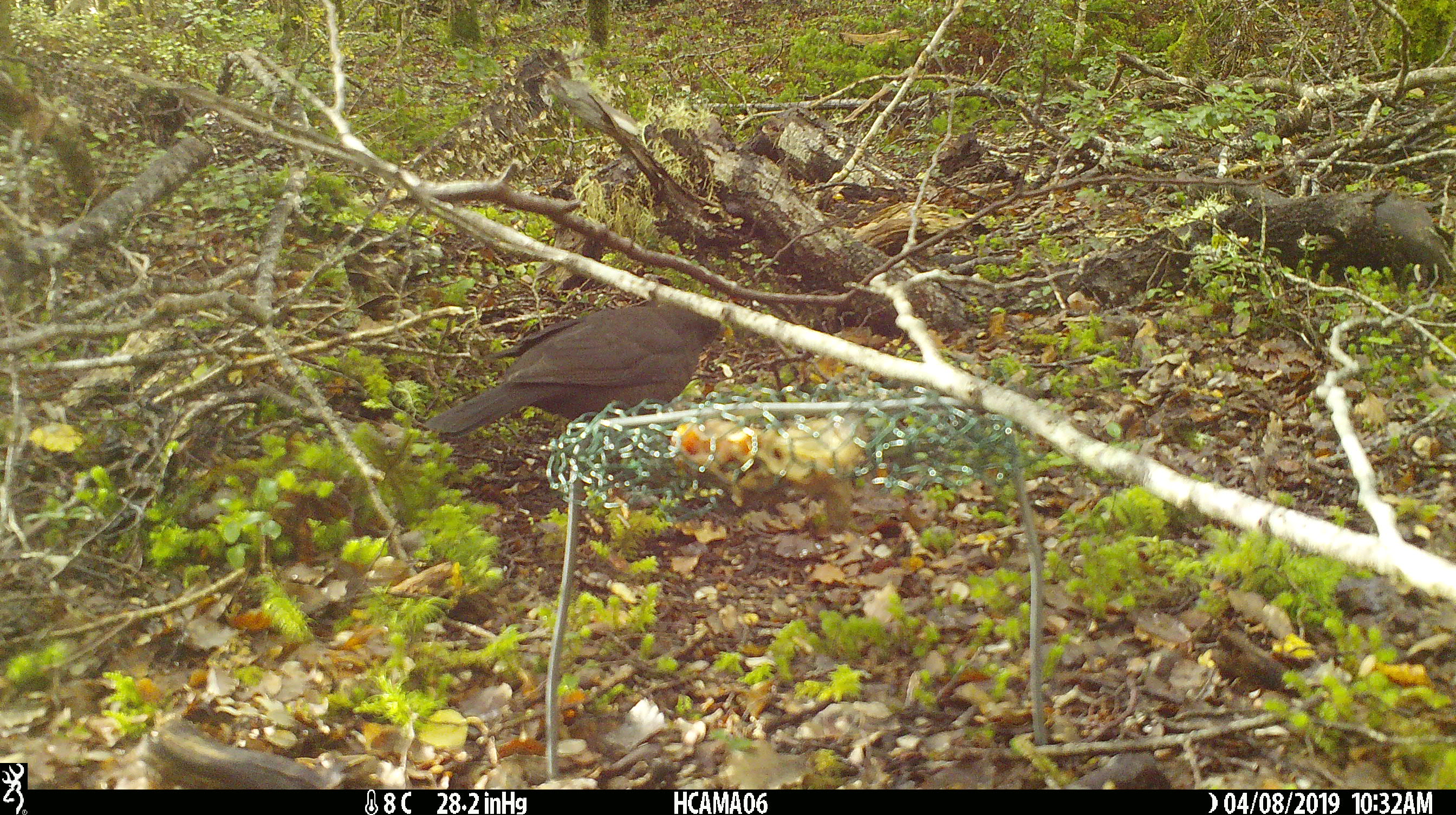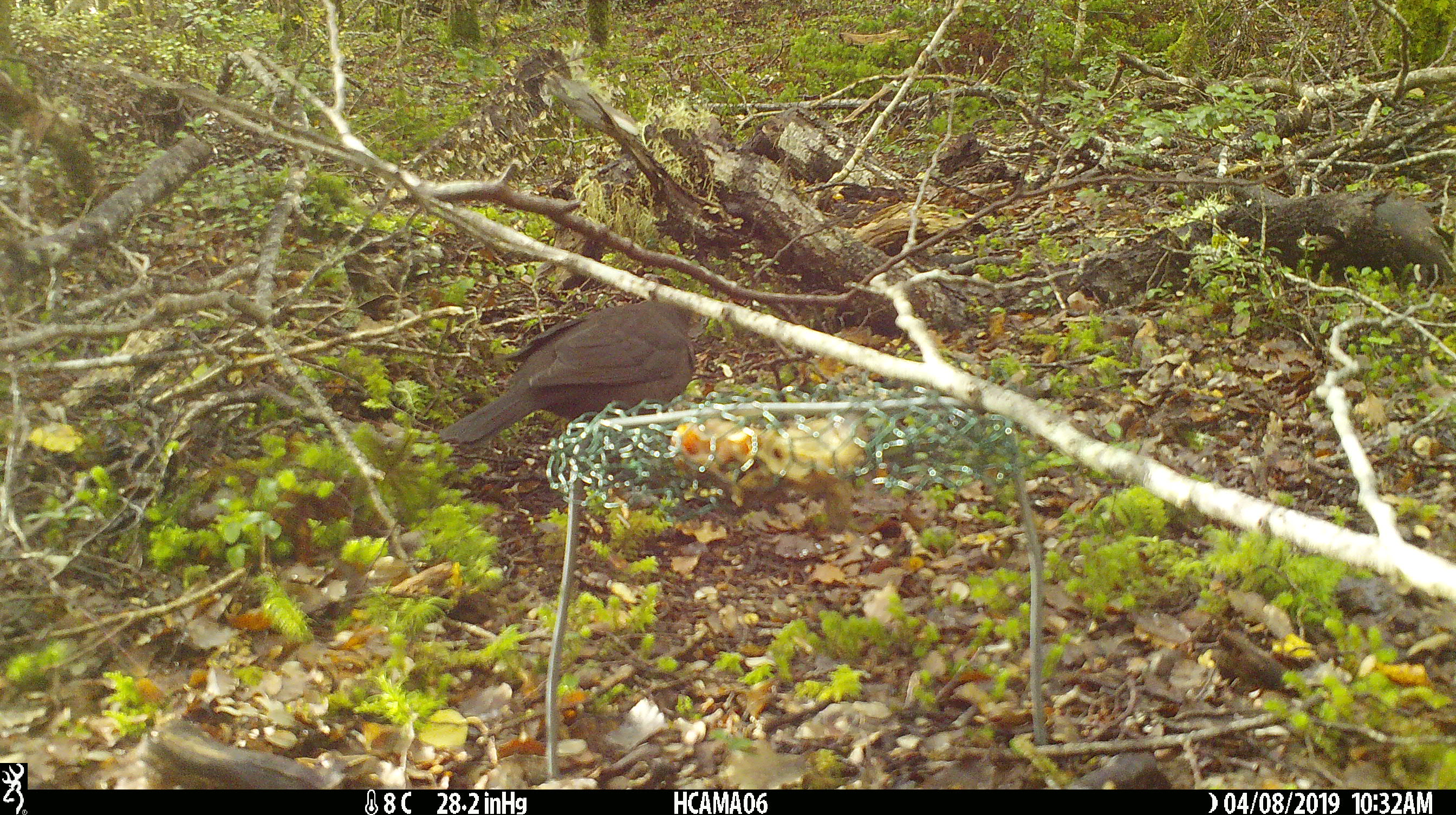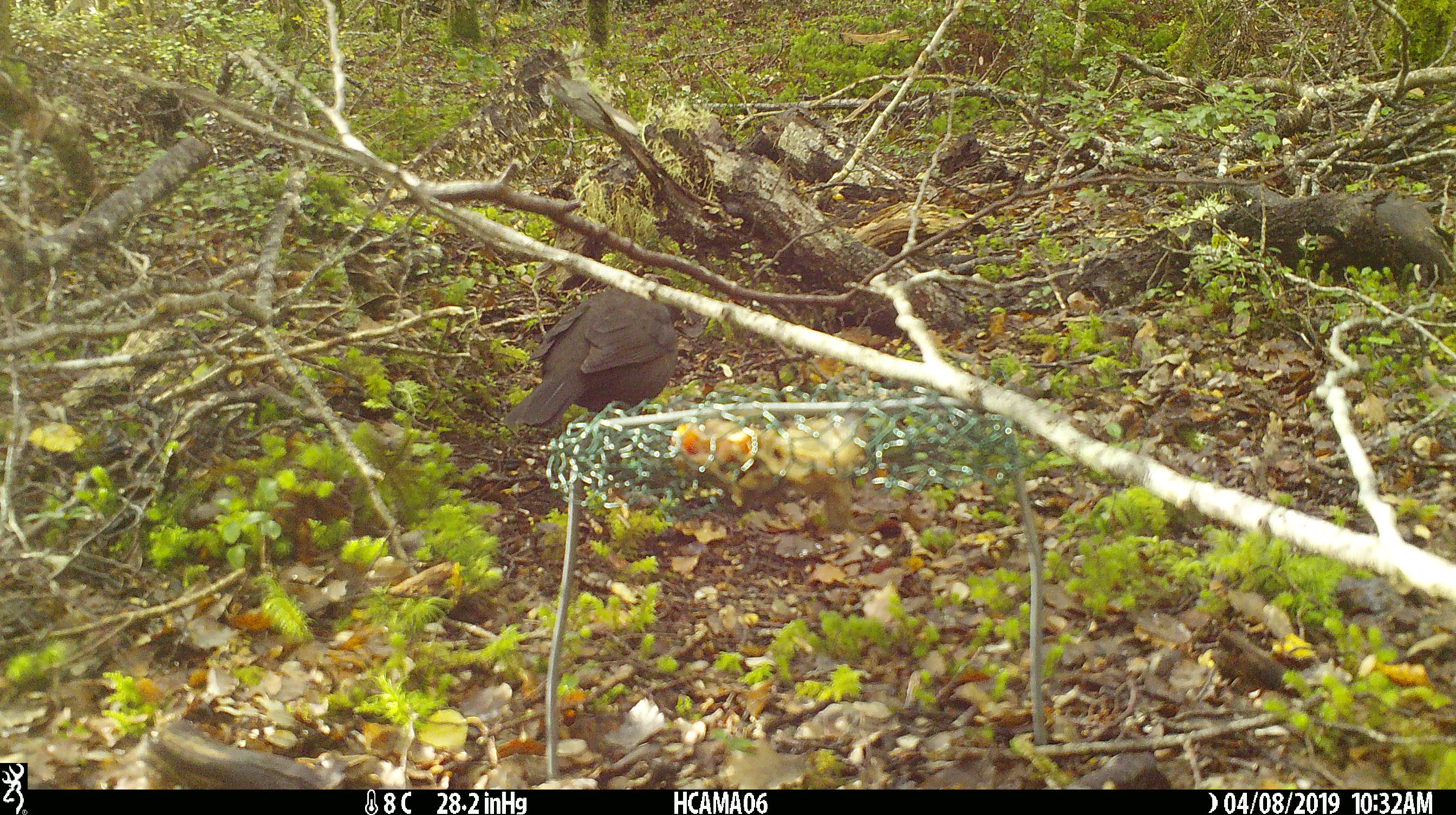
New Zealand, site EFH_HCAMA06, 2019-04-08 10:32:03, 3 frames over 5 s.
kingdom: Animalia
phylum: Chordata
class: Aves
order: Passeriformes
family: Turdidae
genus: Turdus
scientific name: Turdus merula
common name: eurasian blackbird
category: blackbird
Blackbird (eurasian blackbird) (Turdus merula).